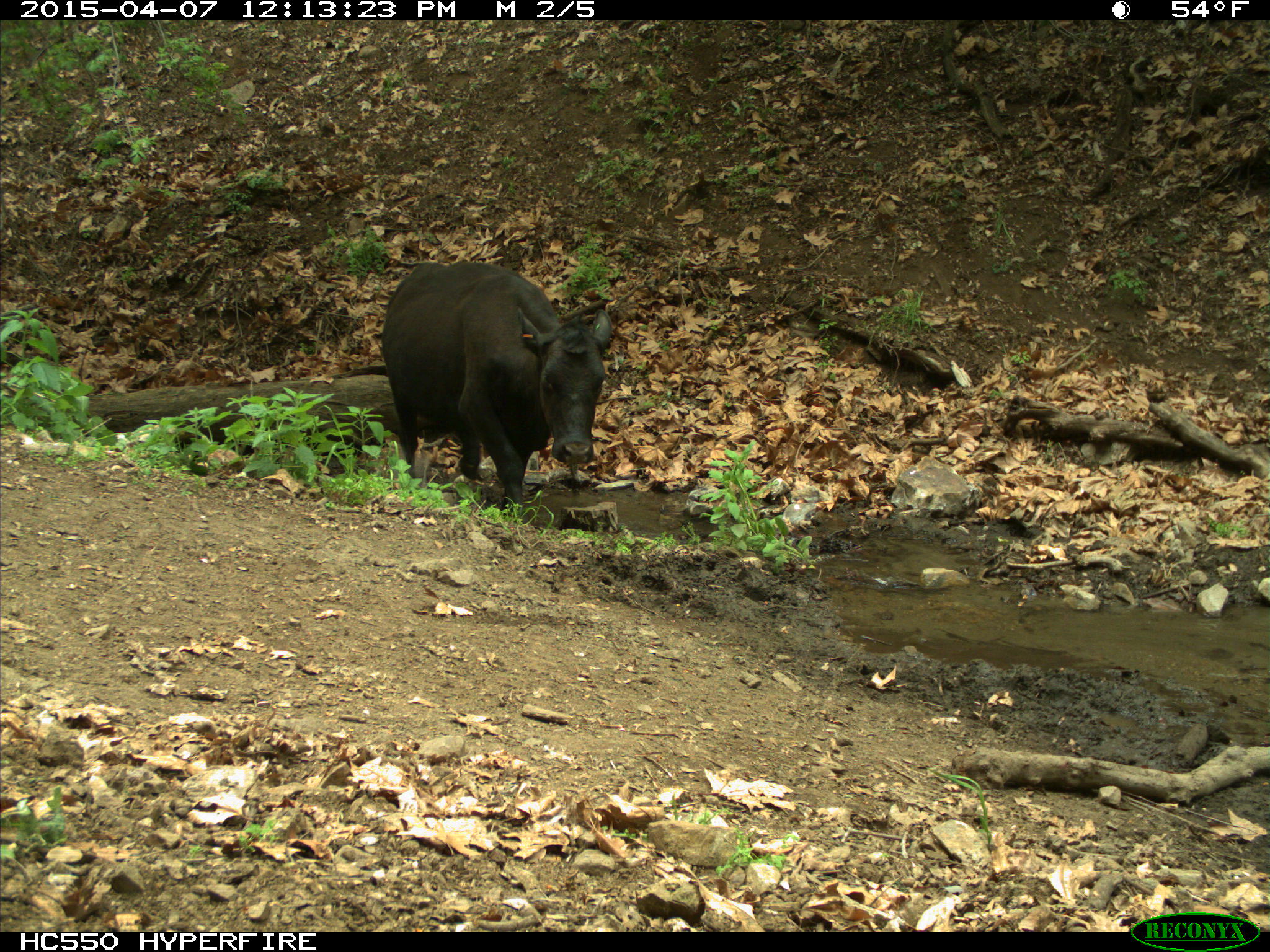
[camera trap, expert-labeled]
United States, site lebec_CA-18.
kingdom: Animalia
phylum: Chordata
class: Mammalia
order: Artiodactyla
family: Bovidae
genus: Bos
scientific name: Bos taurus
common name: domestic cow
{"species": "Bos taurus (domestic cow)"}